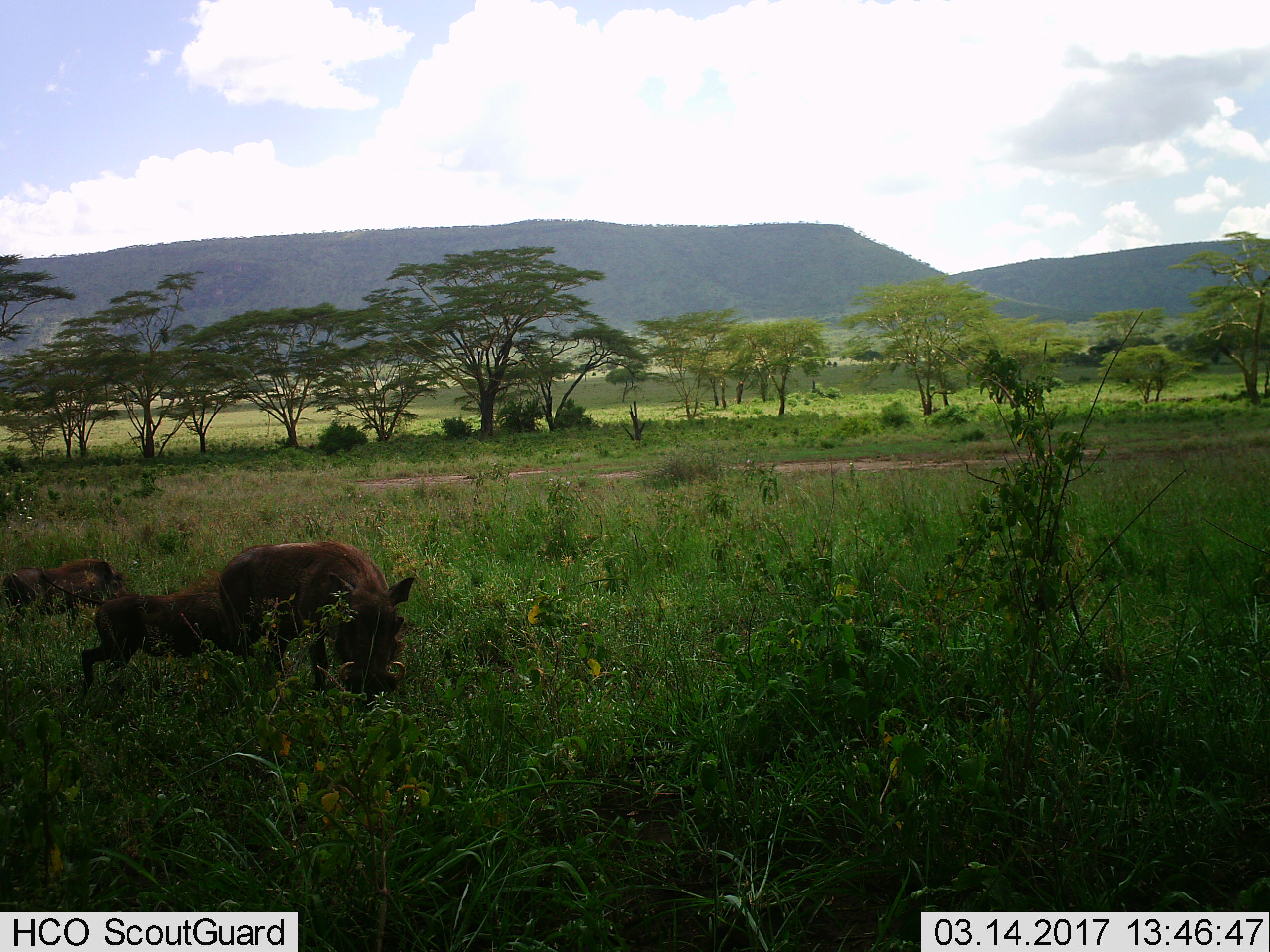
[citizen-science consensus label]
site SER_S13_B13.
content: unidentified animal